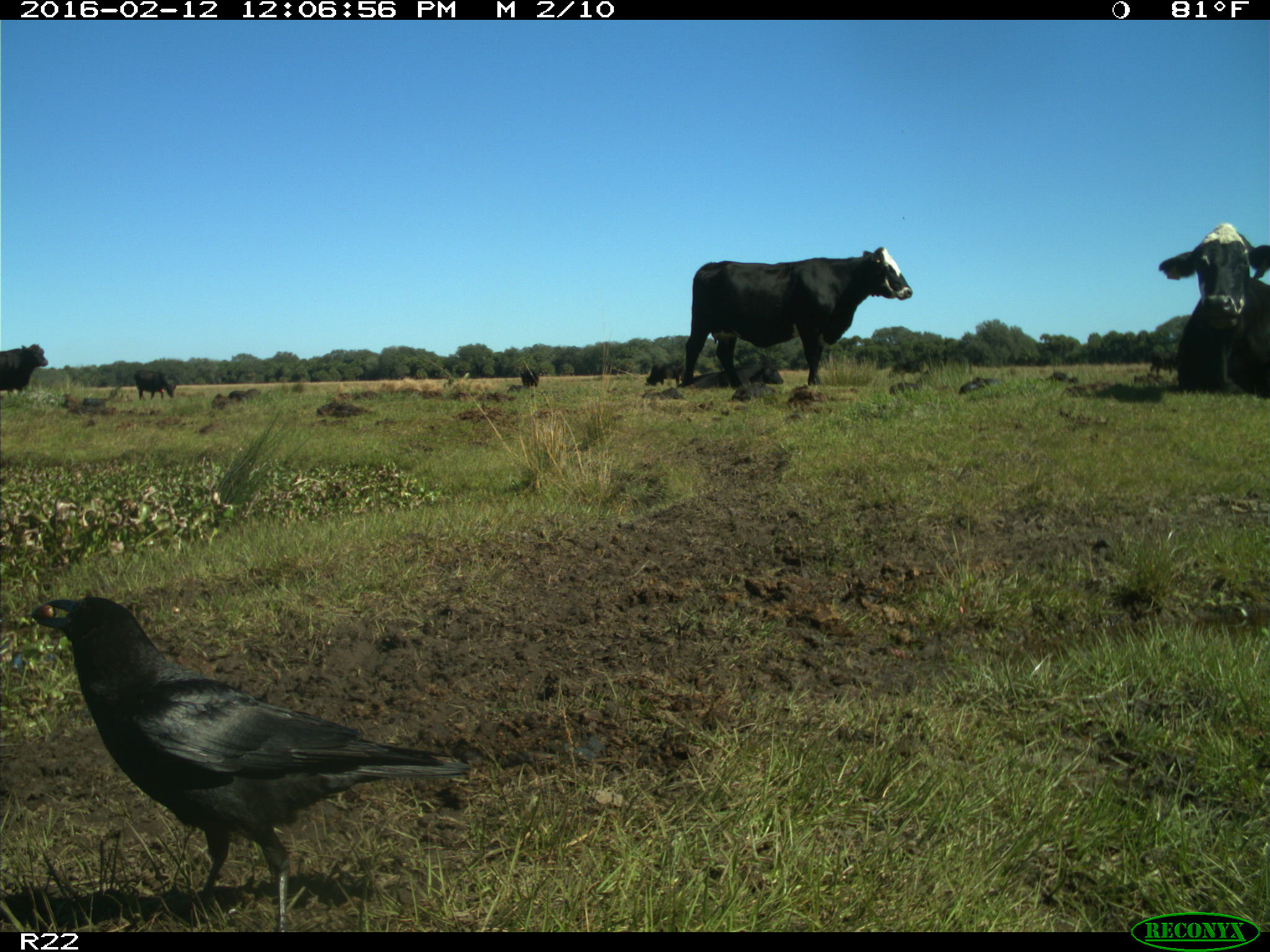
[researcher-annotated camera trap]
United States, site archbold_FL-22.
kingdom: Animalia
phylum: Chordata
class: Mammalia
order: Artiodactyla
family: Bovidae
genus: Bos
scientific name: Bos taurus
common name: domestic cow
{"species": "Bos taurus (domestic cow)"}